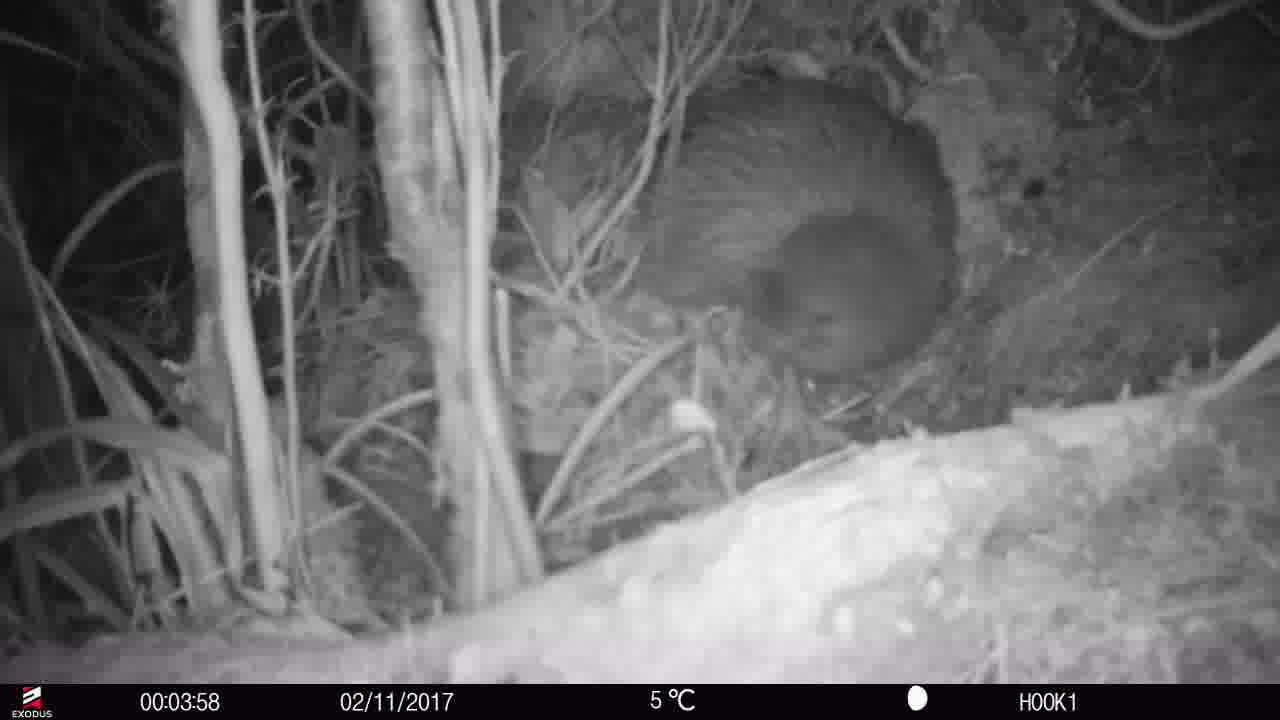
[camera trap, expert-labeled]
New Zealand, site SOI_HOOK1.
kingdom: Animalia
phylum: Chordata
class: Aves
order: Apterygiformes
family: Apterygidae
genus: Apteryx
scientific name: Apteryx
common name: kiwi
Kiwi (Apteryx).